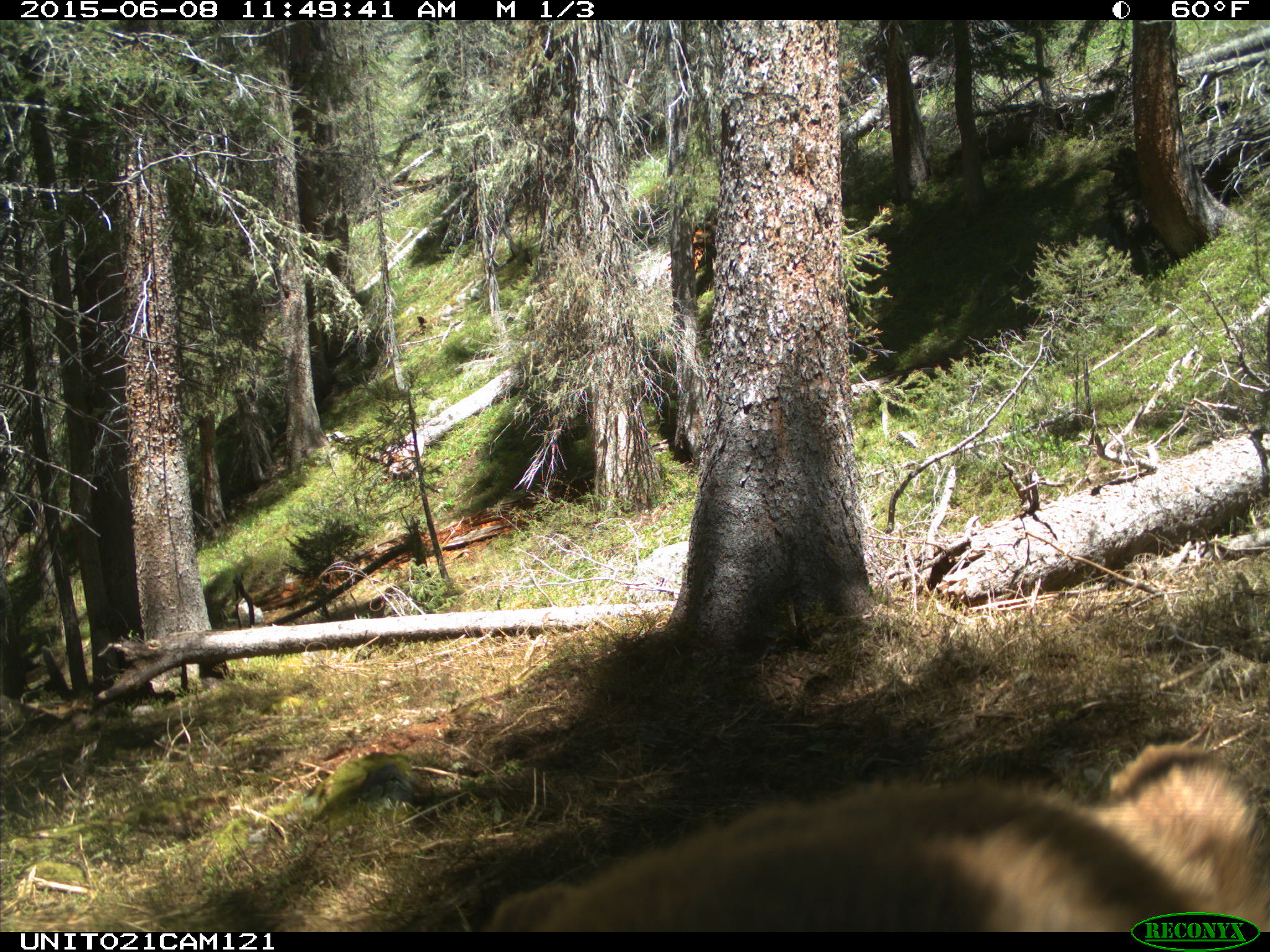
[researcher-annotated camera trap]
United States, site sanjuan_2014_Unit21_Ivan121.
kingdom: Animalia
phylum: Chordata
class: Mammalia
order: Carnivora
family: Ursidae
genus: Ursus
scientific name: Ursus americanus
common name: american black bear